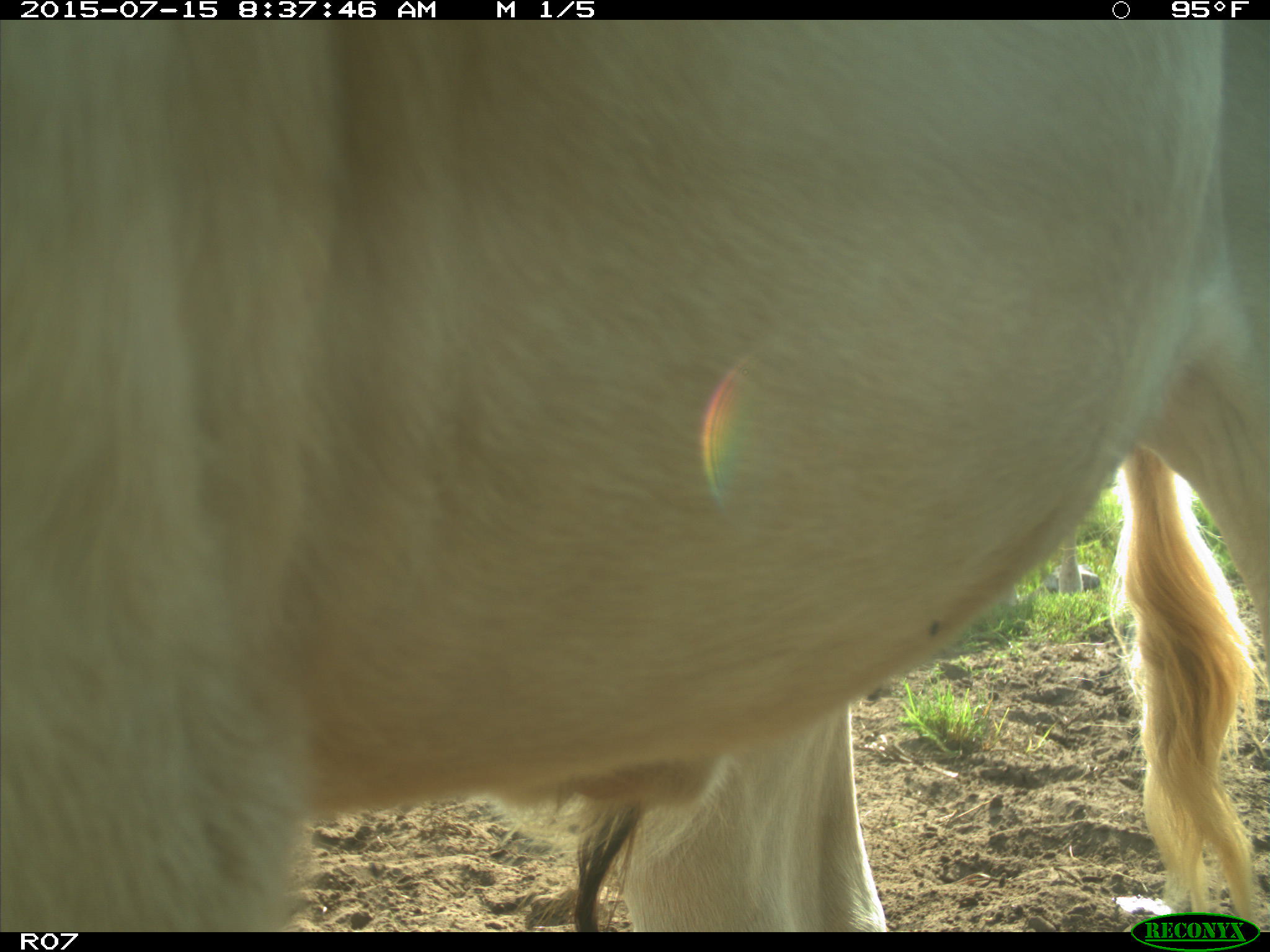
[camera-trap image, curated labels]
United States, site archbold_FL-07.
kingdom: Animalia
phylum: Chordata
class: Mammalia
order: Artiodactyla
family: Bovidae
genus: Bos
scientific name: Bos taurus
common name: domestic cow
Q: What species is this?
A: Bos taurus (domestic cow).